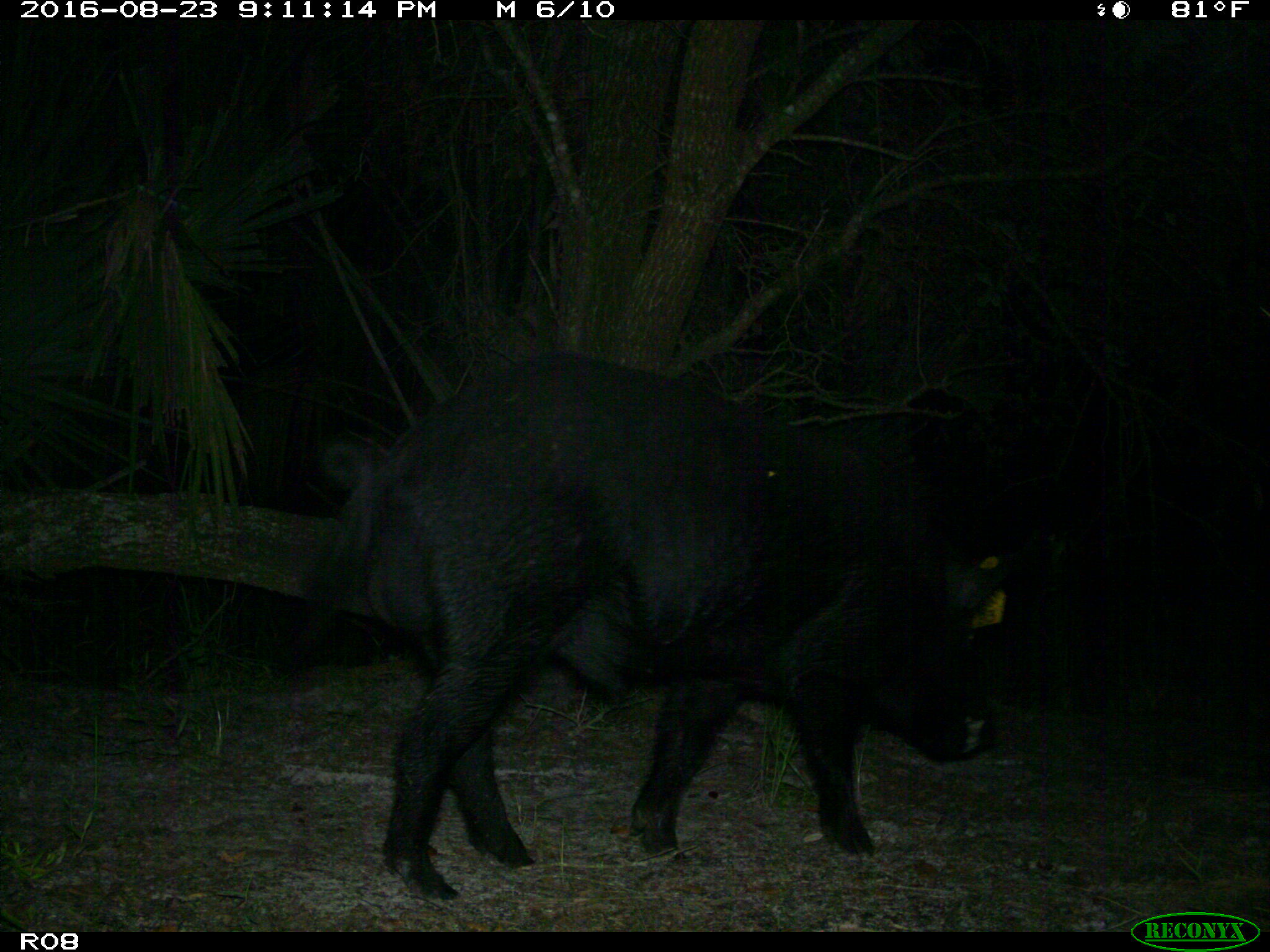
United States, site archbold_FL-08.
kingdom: Animalia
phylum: Chordata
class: Mammalia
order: Artiodactyla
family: Suidae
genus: Sus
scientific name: Sus scrofa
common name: wild boar